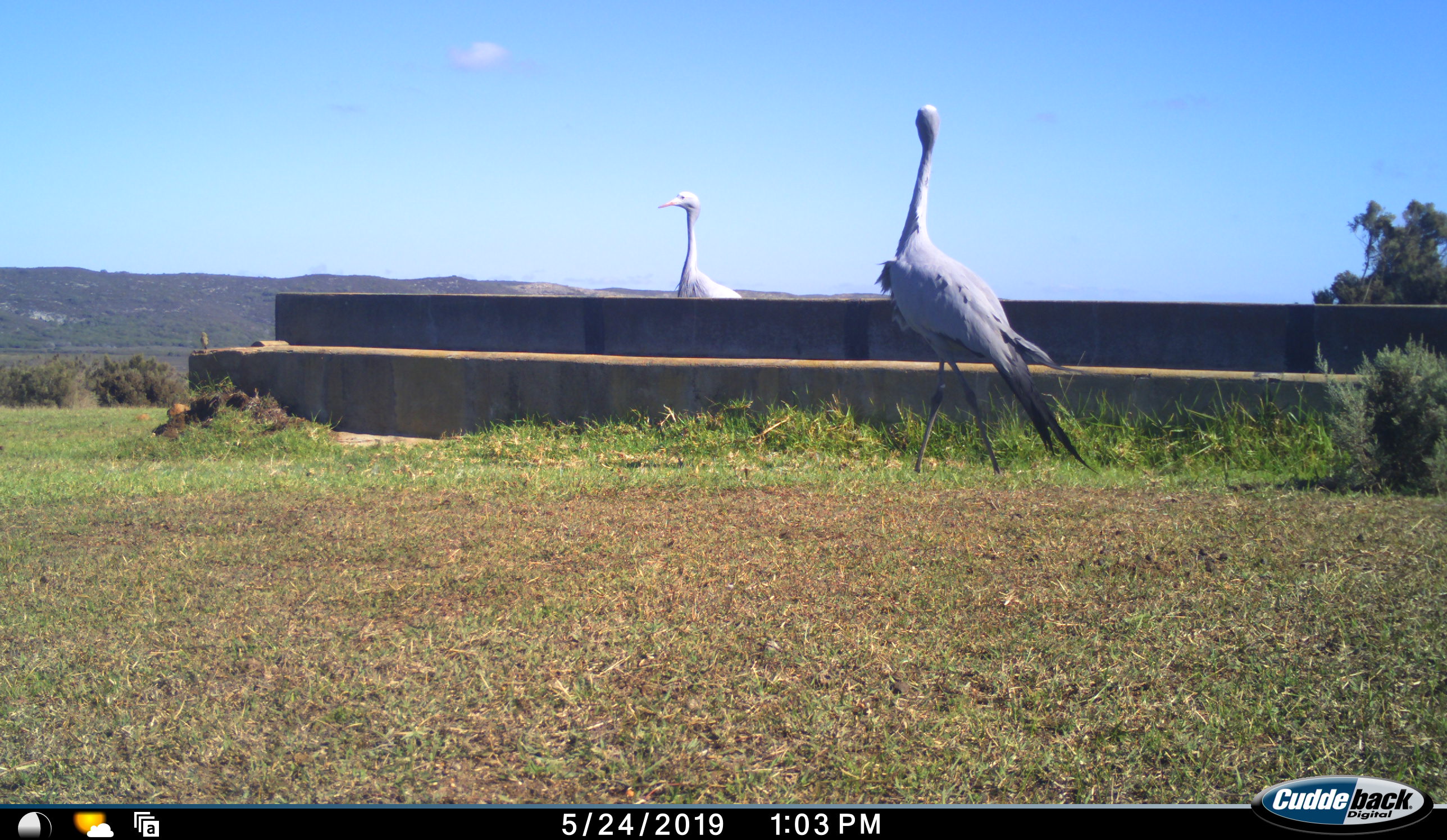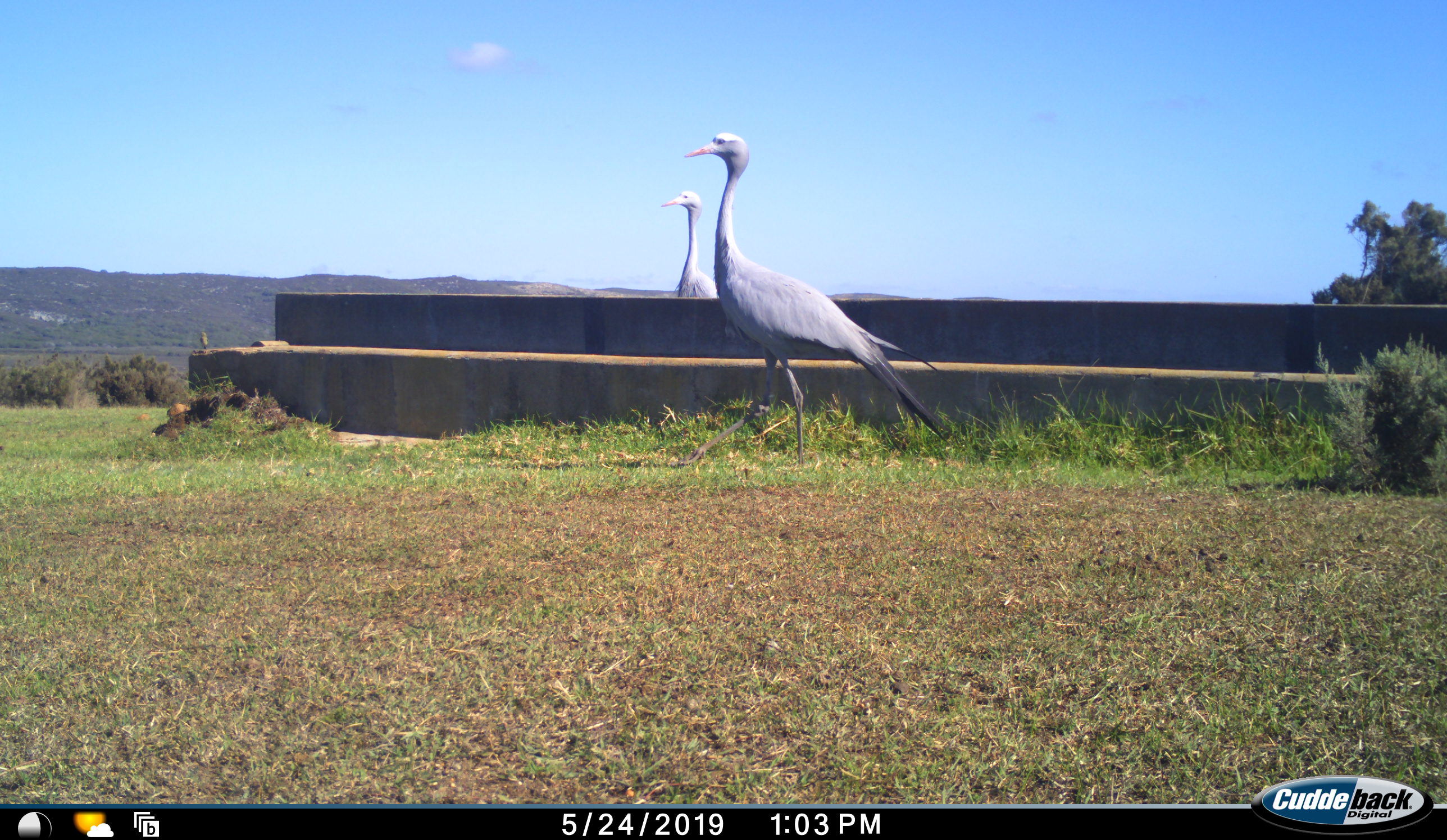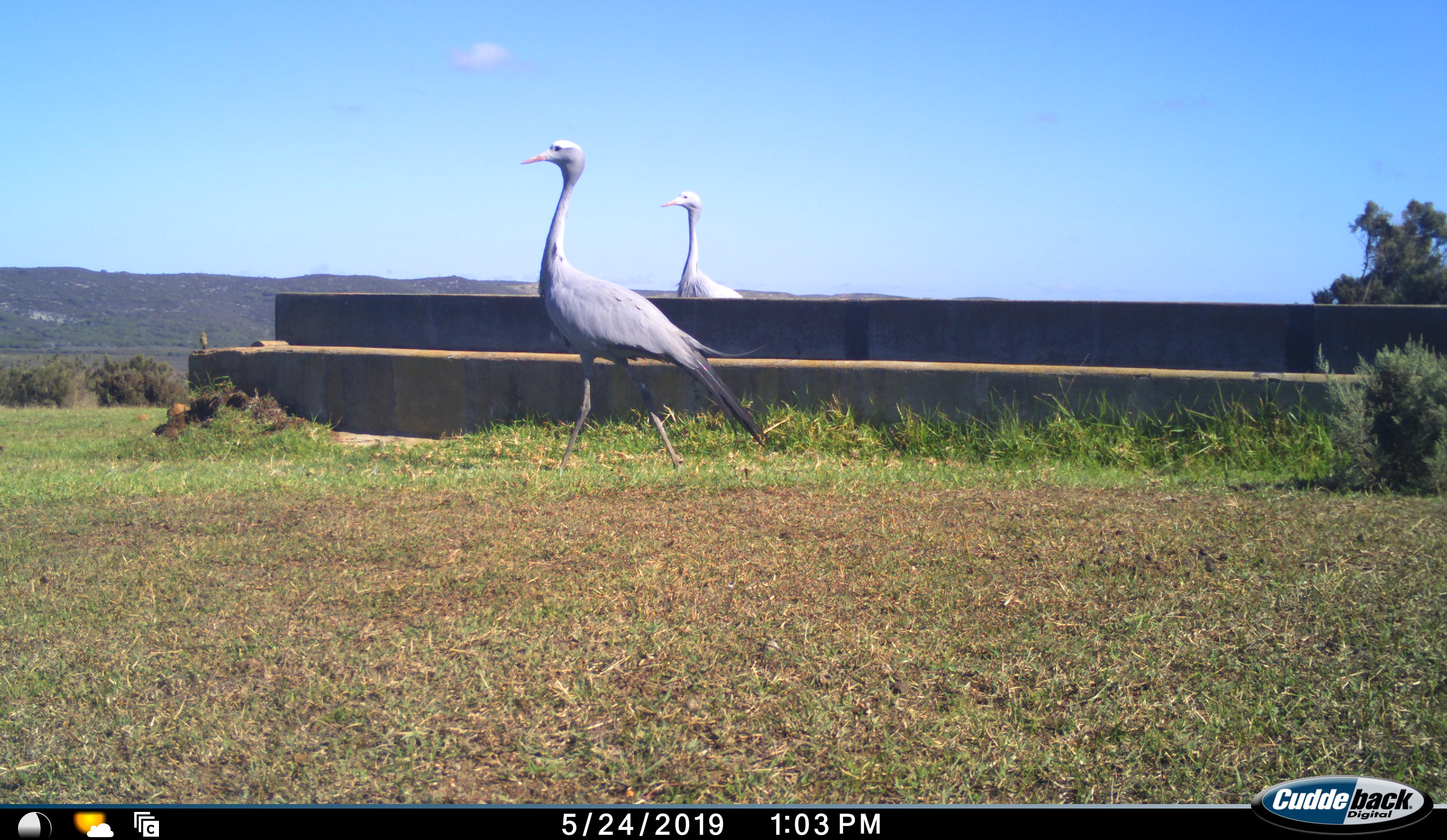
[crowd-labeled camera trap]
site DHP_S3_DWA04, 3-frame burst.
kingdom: Animalia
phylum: Chordata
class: Aves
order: Gruiformes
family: Gruidae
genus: Anthropoides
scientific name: Anthropoides paradiseus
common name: blue crane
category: craneblue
Craneblue (blue crane) (Anthropoides paradiseus), count 2. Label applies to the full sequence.